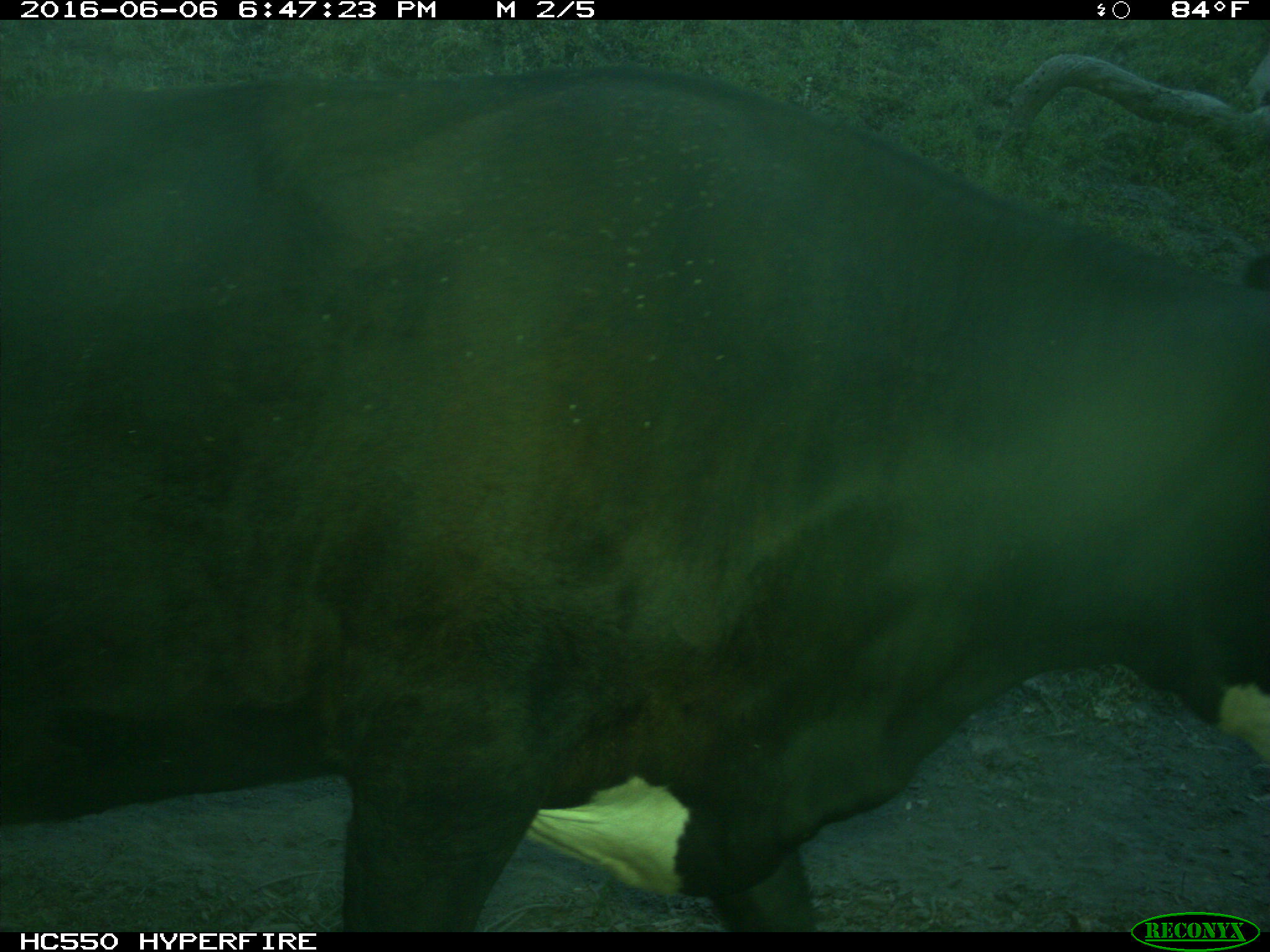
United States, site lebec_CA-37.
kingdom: Animalia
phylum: Chordata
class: Mammalia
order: Artiodactyla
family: Bovidae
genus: Bos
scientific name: Bos taurus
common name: domestic cow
Bos taurus (domestic cow).